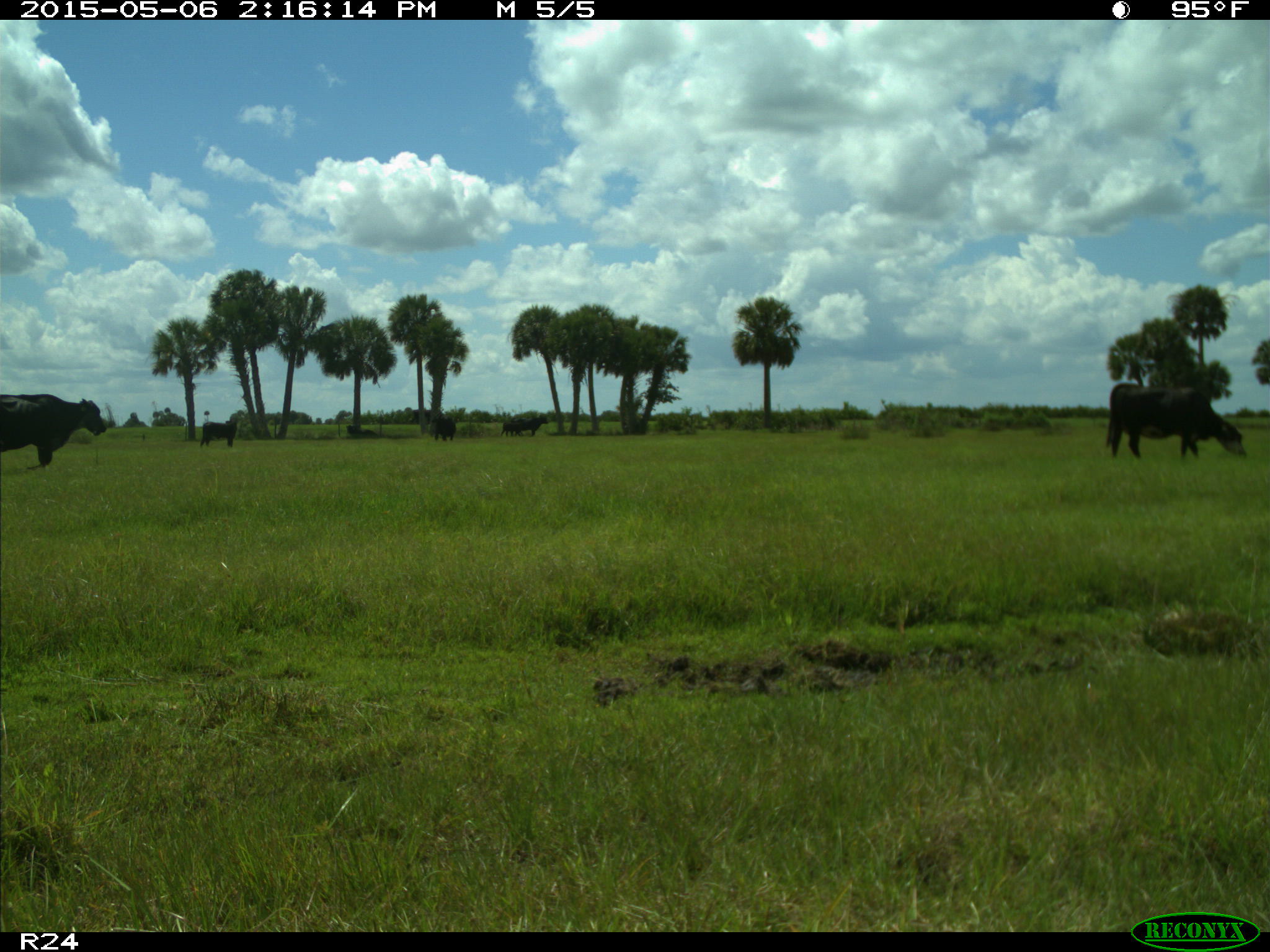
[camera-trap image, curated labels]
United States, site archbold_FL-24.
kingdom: Animalia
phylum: Chordata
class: Mammalia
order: Artiodactyla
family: Bovidae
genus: Bos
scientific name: Bos taurus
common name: domestic cow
Bos taurus (domestic cow).